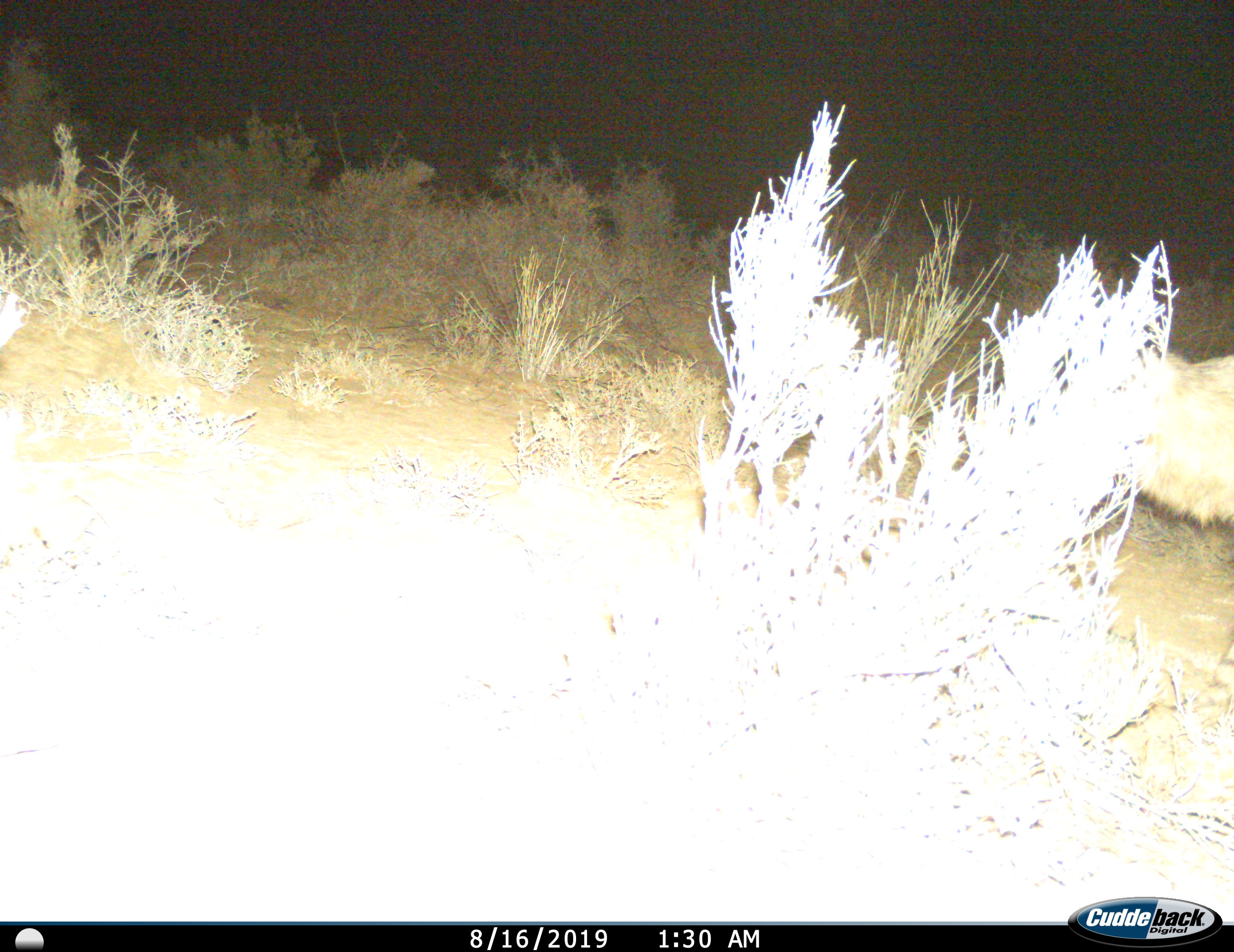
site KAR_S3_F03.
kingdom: Animalia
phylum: Chordata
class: Mammalia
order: Artiodactyla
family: Bovidae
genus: Sylvicapra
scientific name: Sylvicapra grimmia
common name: common duiker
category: duikercommongrey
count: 1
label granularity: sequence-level